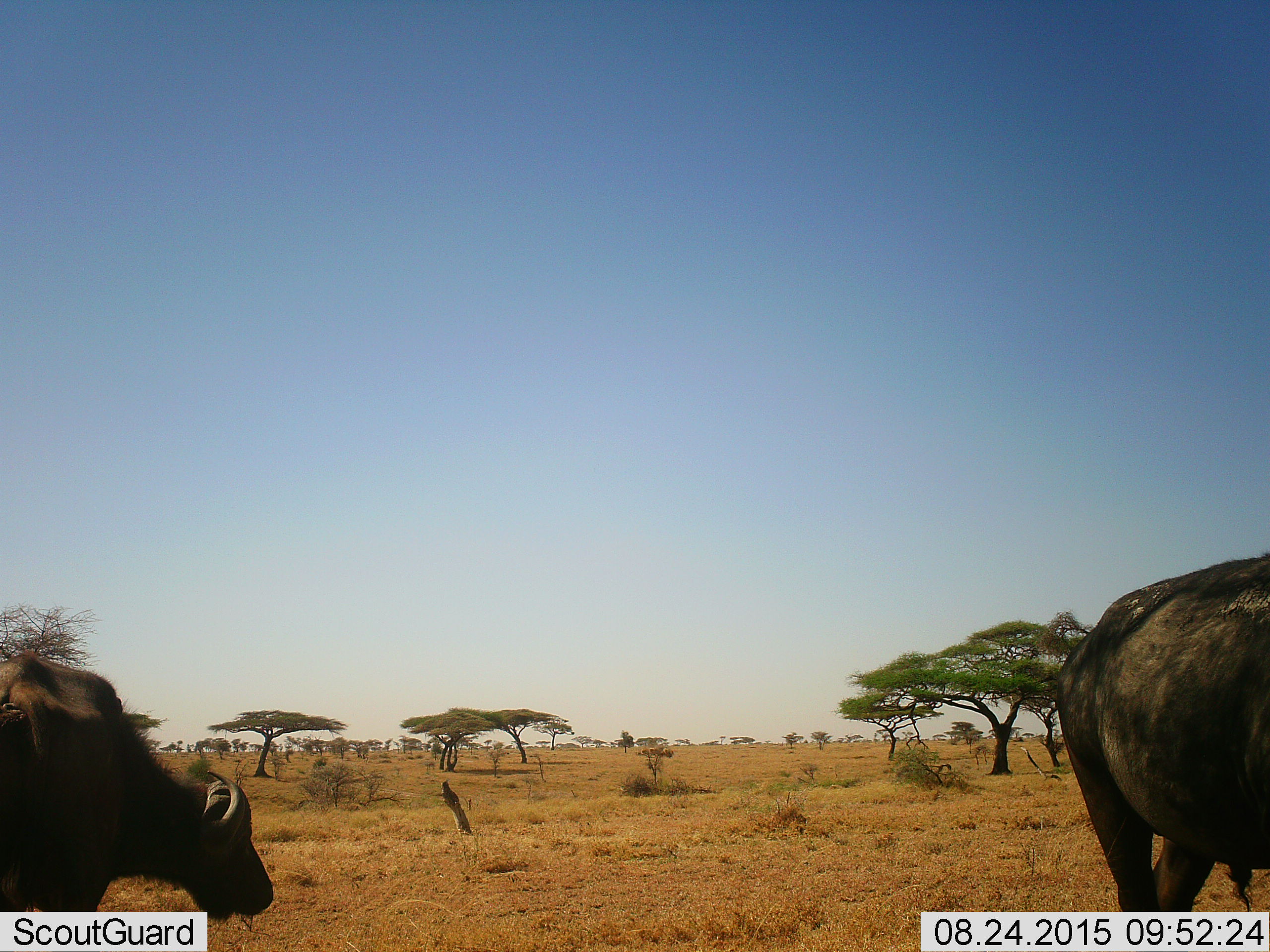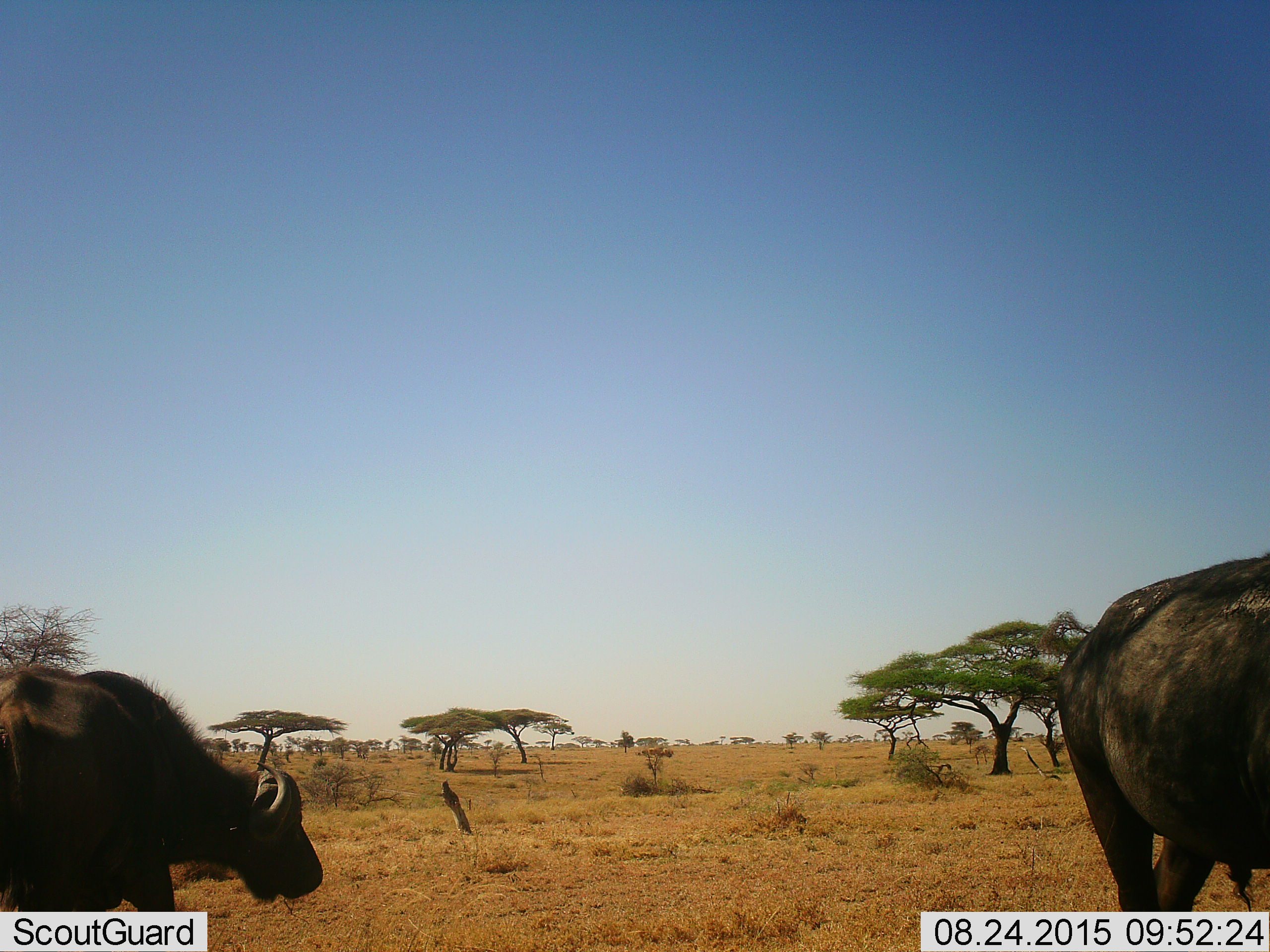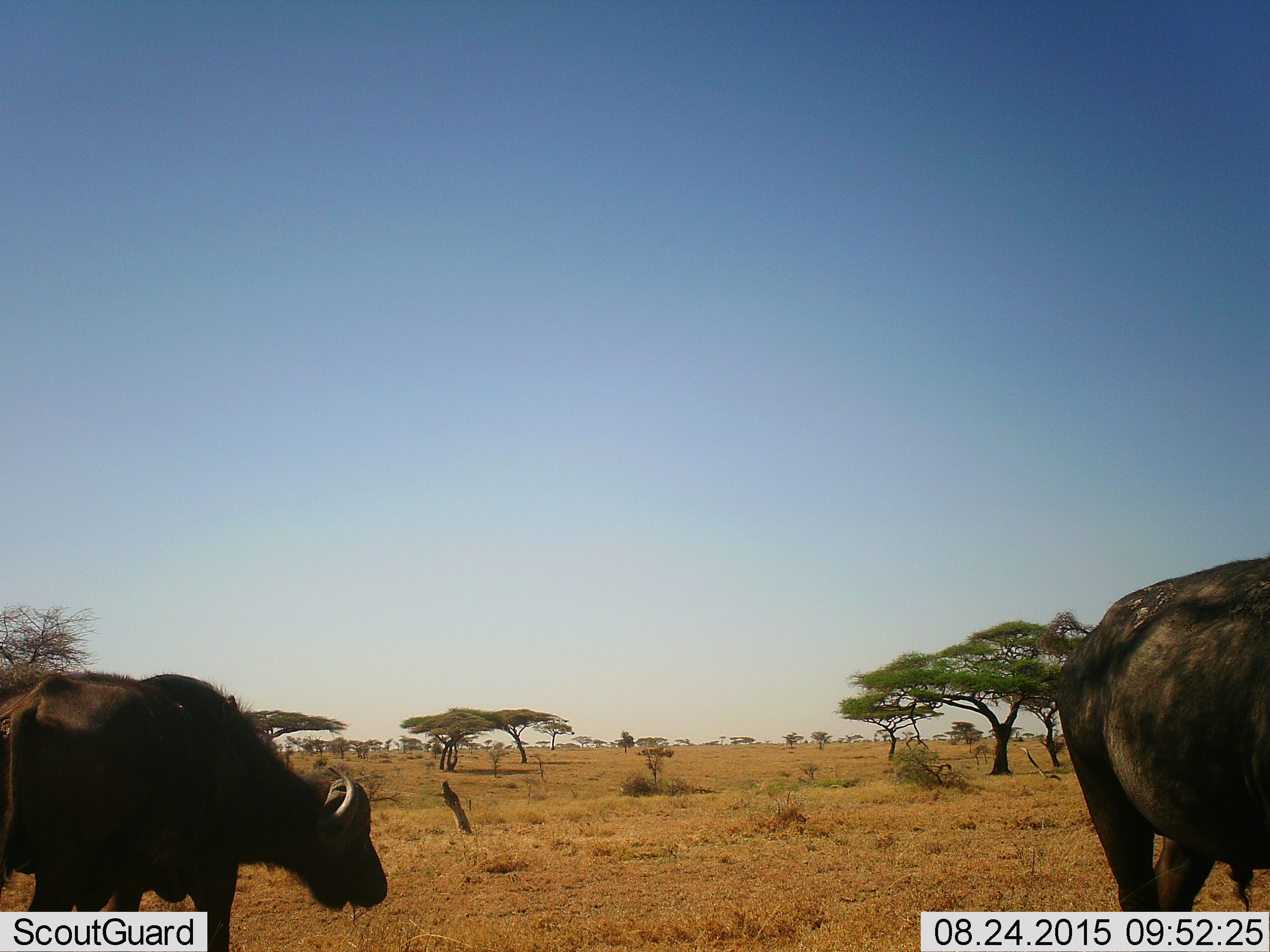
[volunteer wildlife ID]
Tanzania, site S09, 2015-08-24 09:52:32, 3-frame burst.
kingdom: Animalia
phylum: Chordata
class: Mammalia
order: Artiodactyla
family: Bovidae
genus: Syncerus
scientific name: Syncerus caffer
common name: cape buffalo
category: buffalo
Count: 2.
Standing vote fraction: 0%.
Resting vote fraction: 0%.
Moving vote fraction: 80%.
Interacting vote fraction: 0%.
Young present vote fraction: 0%.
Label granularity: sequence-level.